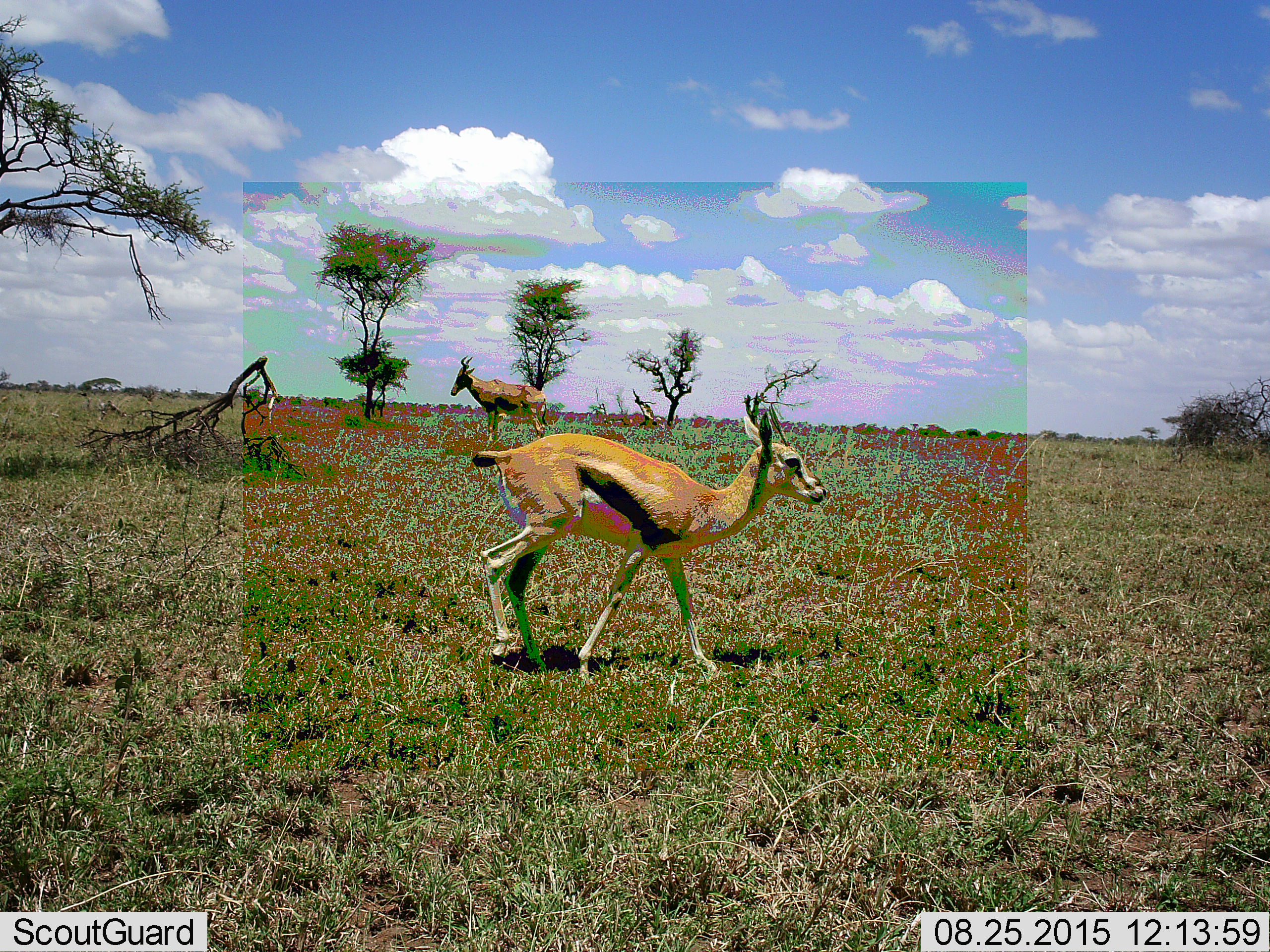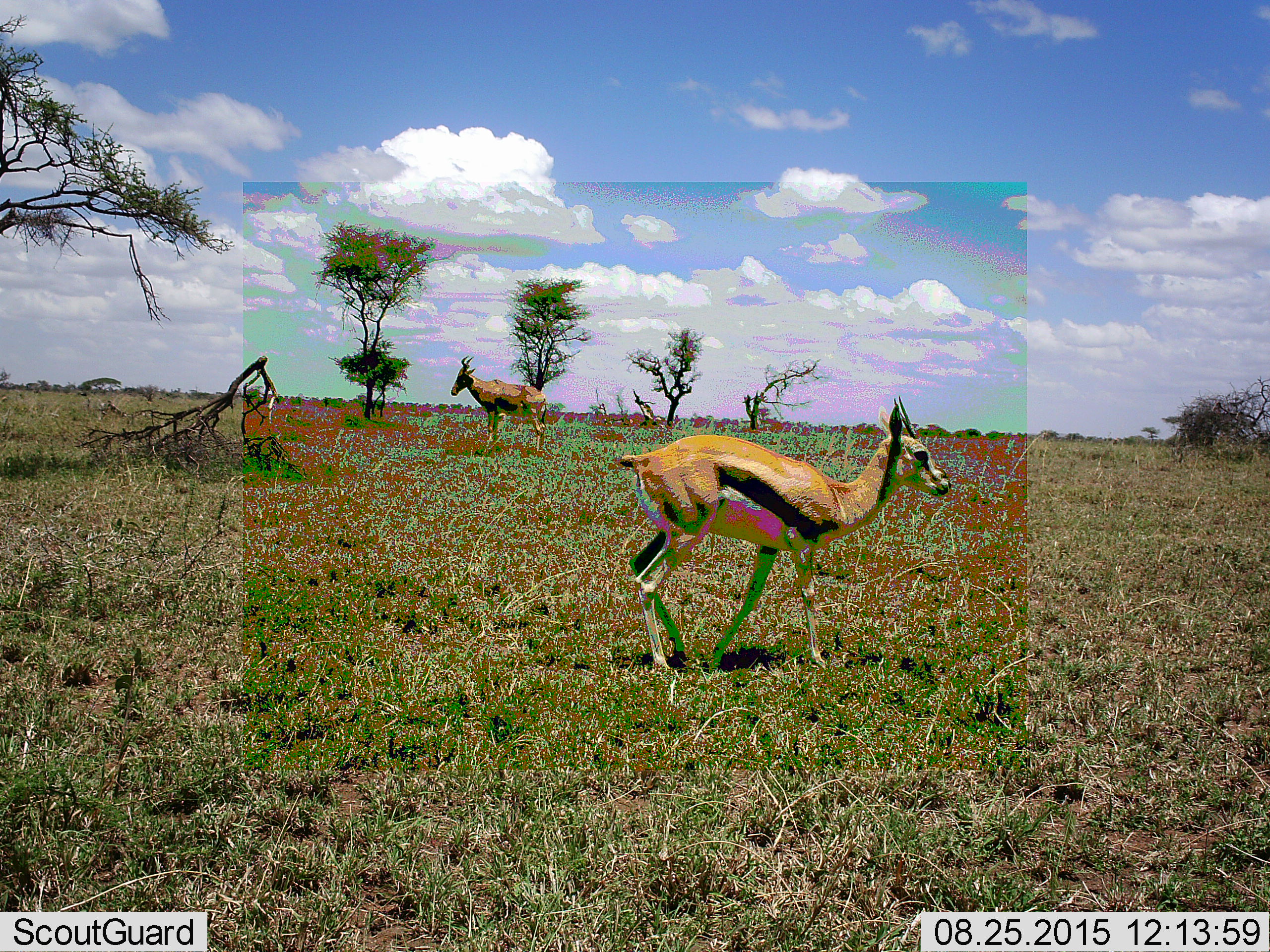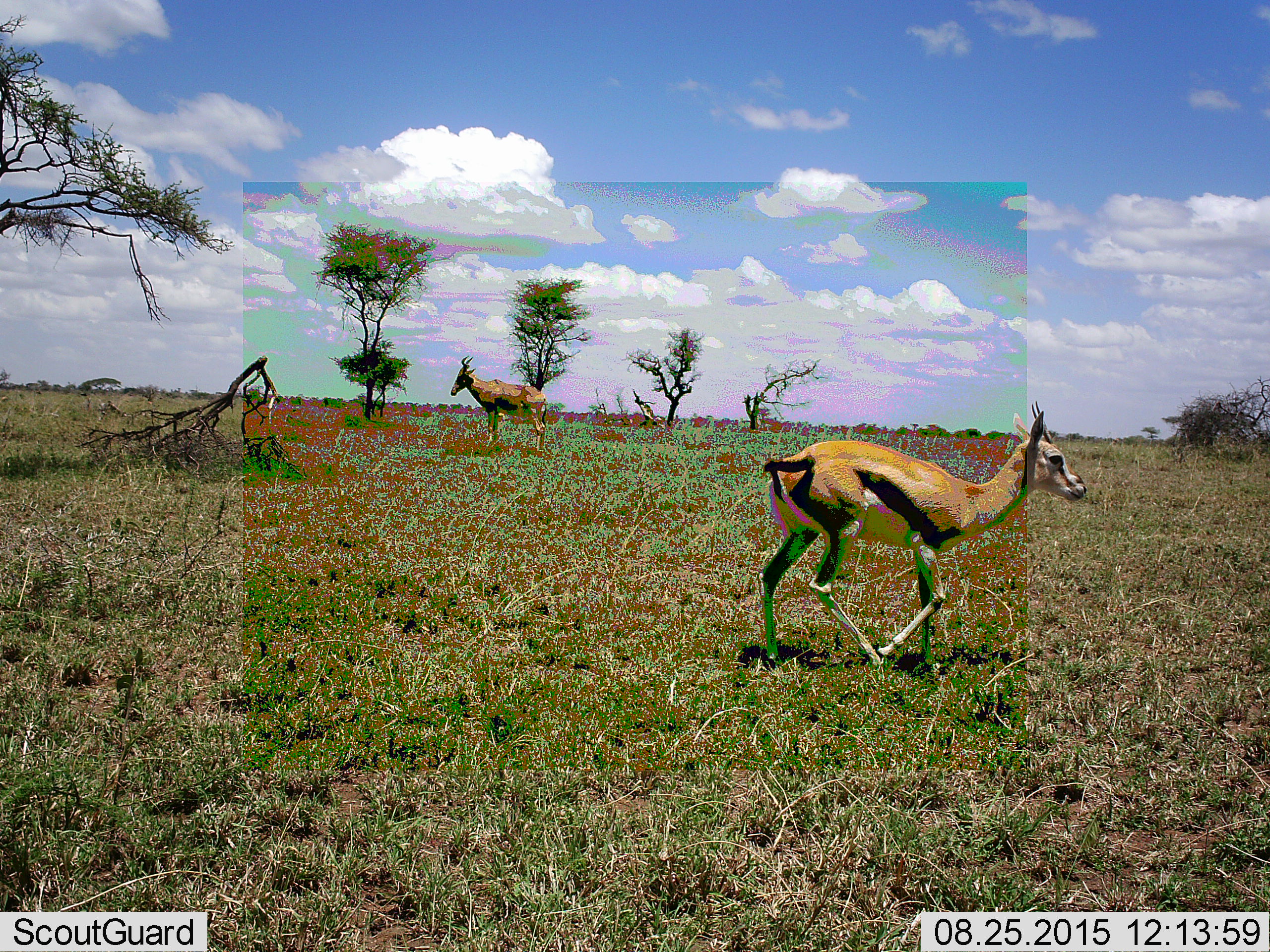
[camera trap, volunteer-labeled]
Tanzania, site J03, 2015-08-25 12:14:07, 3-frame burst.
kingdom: Animalia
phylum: Chordata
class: Mammalia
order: Artiodactyla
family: Bovidae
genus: Eudorcas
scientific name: Eudorcas thomsonii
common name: thomson's gazelle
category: gazellethomsons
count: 1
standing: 11%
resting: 0%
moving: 100%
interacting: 0%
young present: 11%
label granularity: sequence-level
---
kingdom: Animalia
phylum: Chordata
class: Mammalia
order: Artiodactyla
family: Bovidae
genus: Alcelaphus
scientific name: Alcelaphus buselaphus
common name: hartebeest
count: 1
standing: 100%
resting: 0%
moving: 0%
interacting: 0%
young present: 0%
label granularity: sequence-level